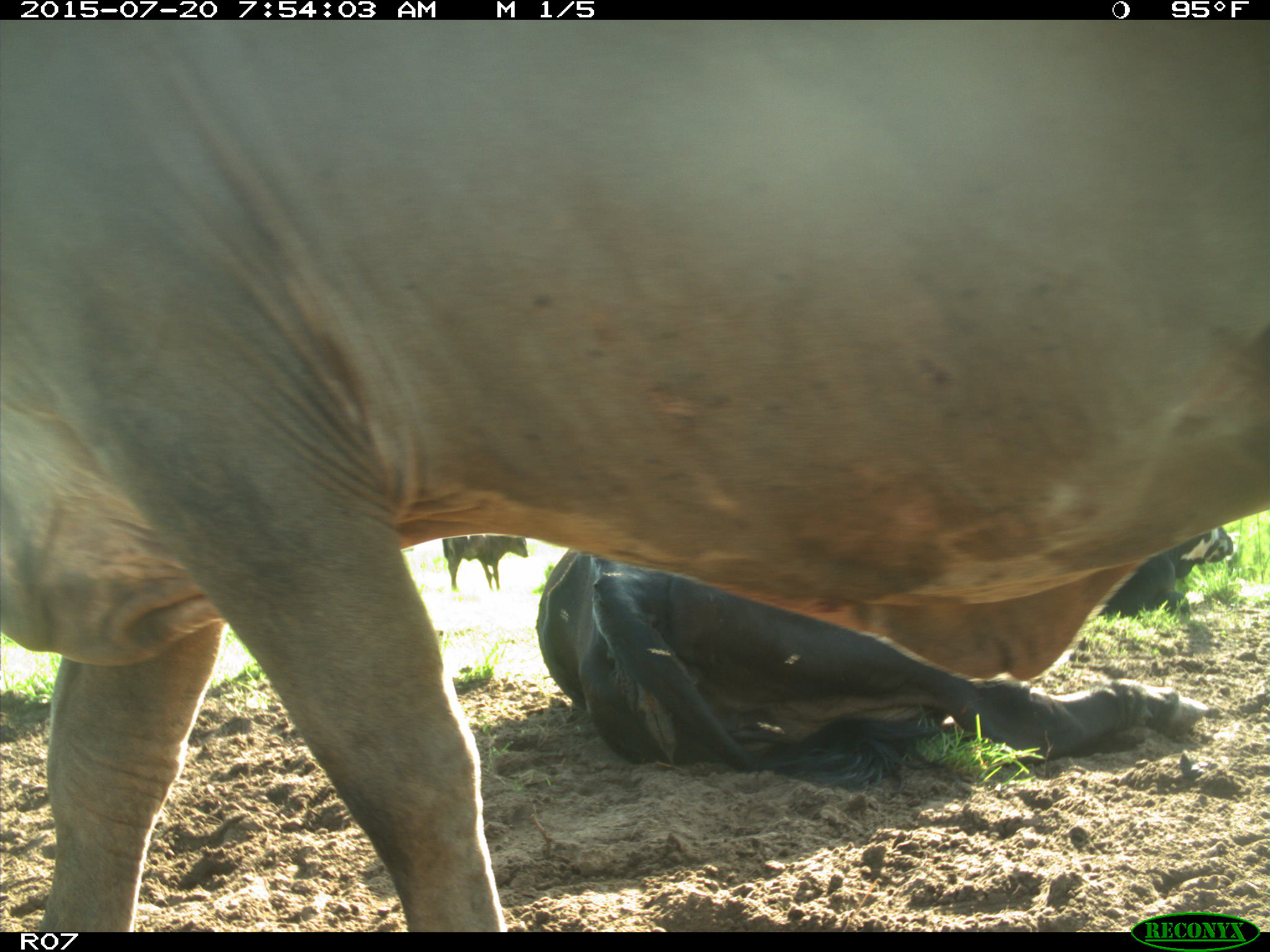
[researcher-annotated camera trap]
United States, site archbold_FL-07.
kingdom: Animalia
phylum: Chordata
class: Mammalia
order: Artiodactyla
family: Bovidae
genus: Bos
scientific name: Bos taurus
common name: domestic cow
Bos taurus (domestic cow).